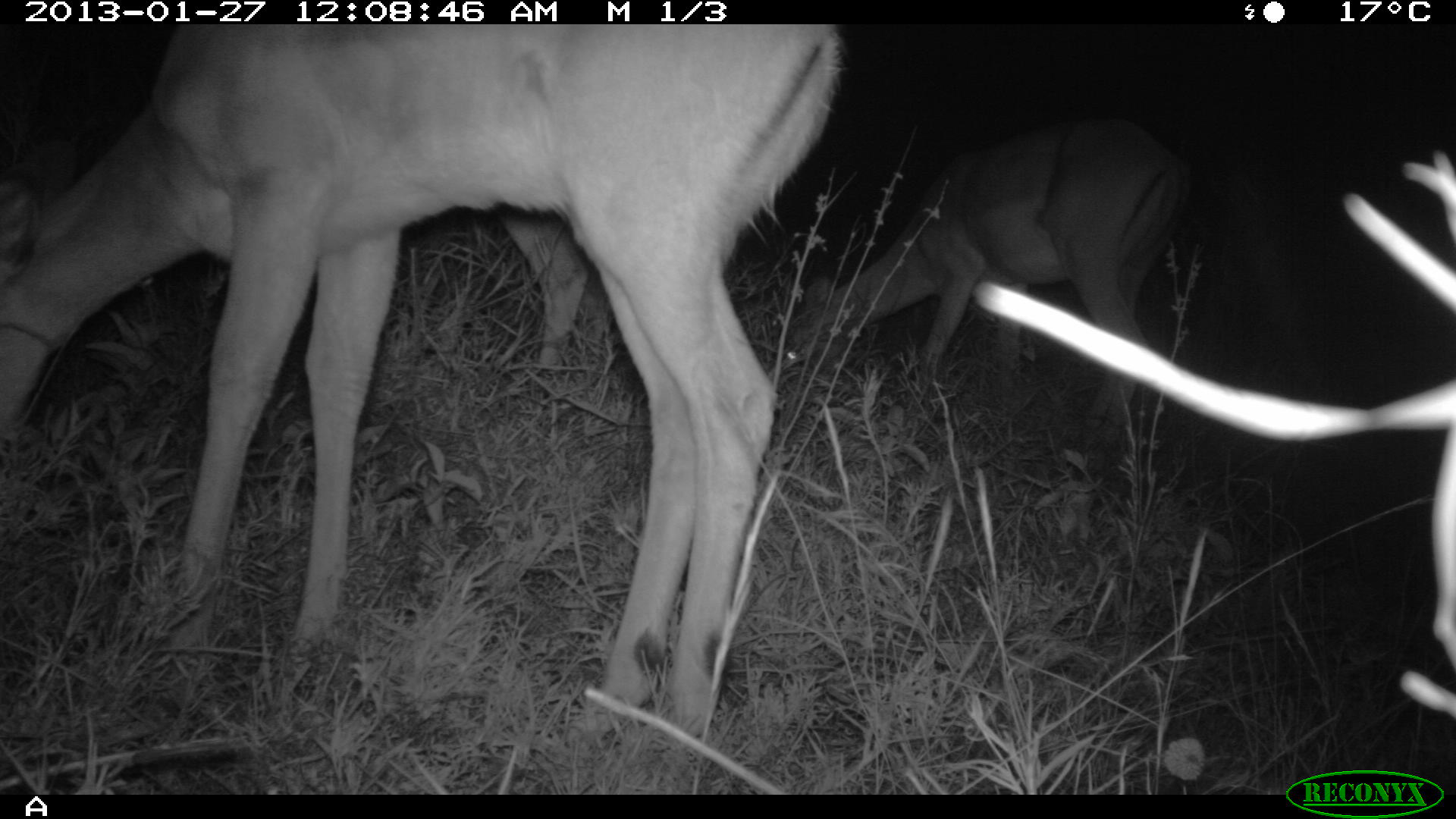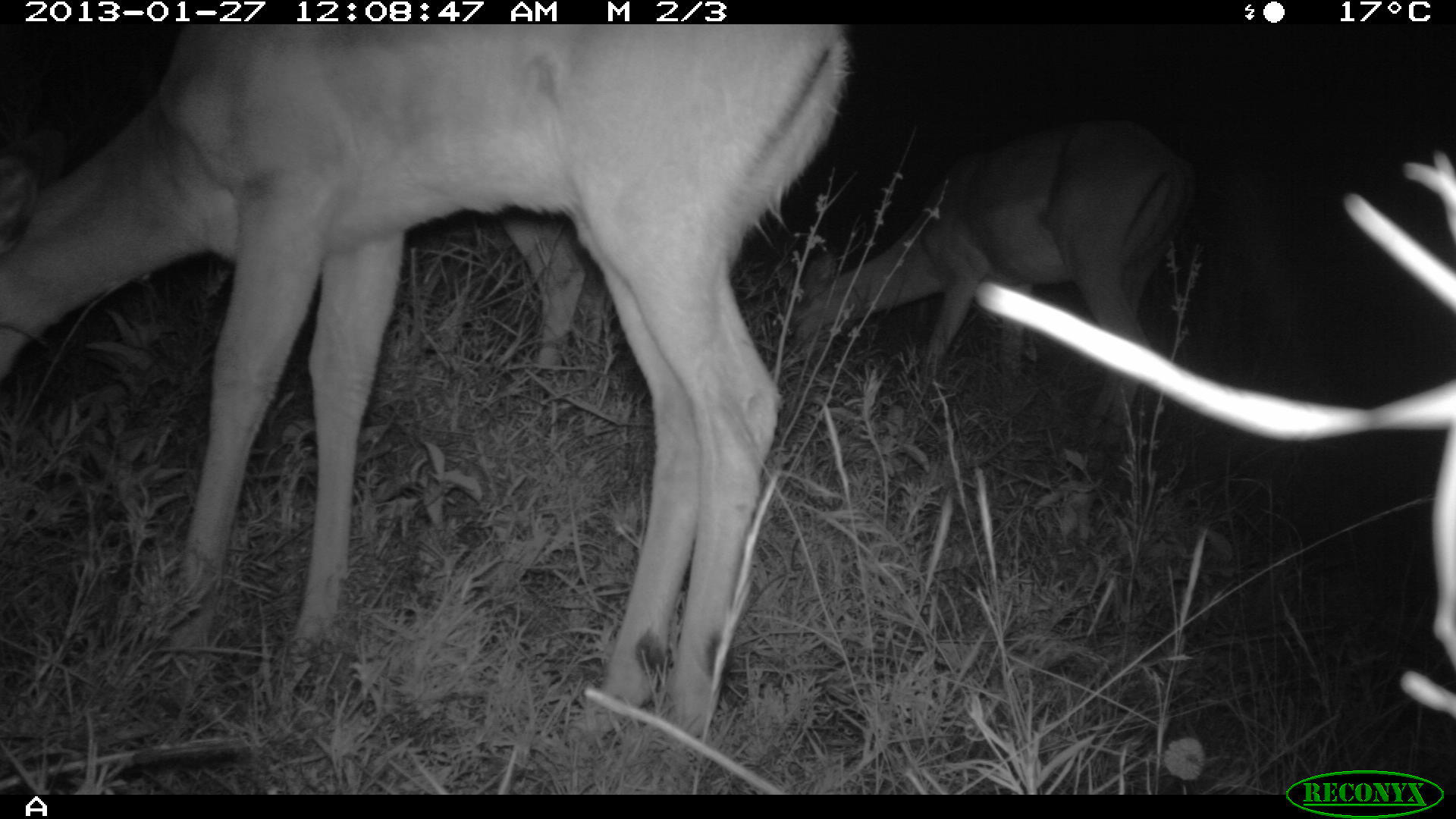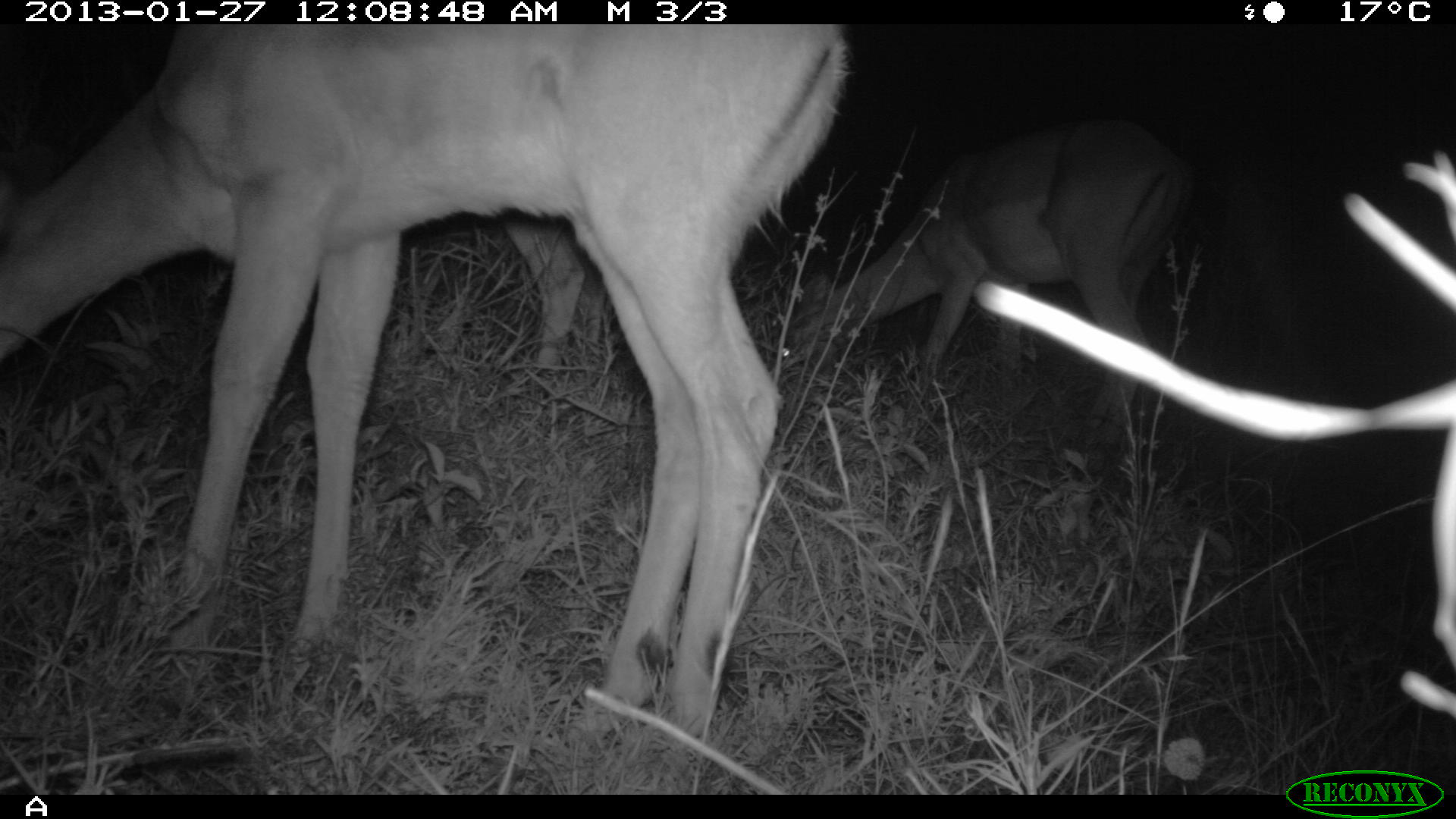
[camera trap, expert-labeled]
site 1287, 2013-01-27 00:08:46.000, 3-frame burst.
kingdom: Animalia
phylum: Chordata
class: Mammalia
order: Artiodactyla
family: Bovidae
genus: Aepyceros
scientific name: Aepyceros melampus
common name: impala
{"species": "Aepyceros melampus (impala)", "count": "4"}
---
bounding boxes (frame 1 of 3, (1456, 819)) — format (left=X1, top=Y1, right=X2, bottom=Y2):
aepyceros melampus: (left=0, top=21, right=833, bottom=739); (left=780, top=120, right=1188, bottom=384); (left=495, top=205, right=589, bottom=375)